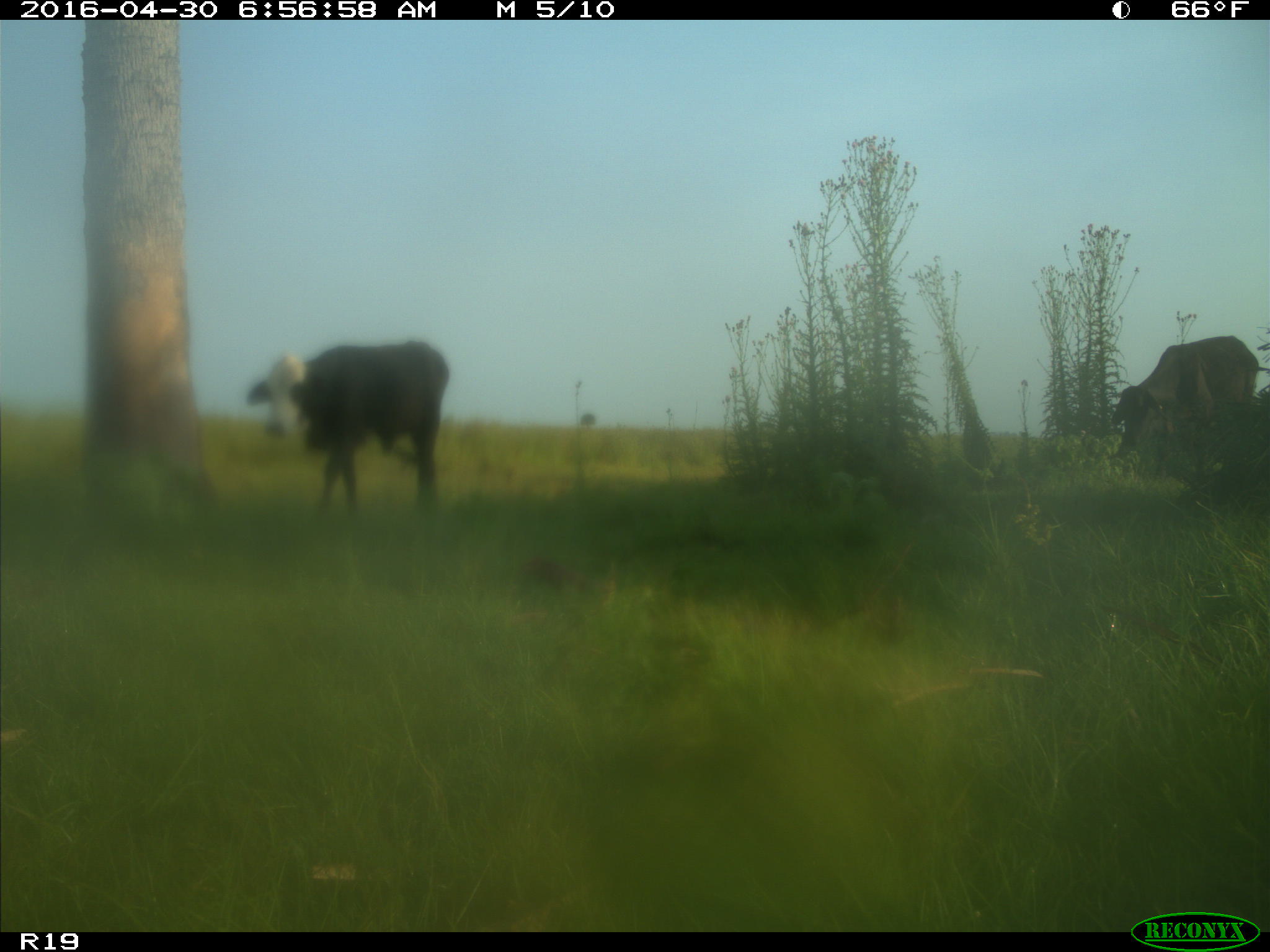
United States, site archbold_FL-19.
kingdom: Animalia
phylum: Chordata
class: Mammalia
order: Artiodactyla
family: Bovidae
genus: Bos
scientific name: Bos taurus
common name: domestic cow